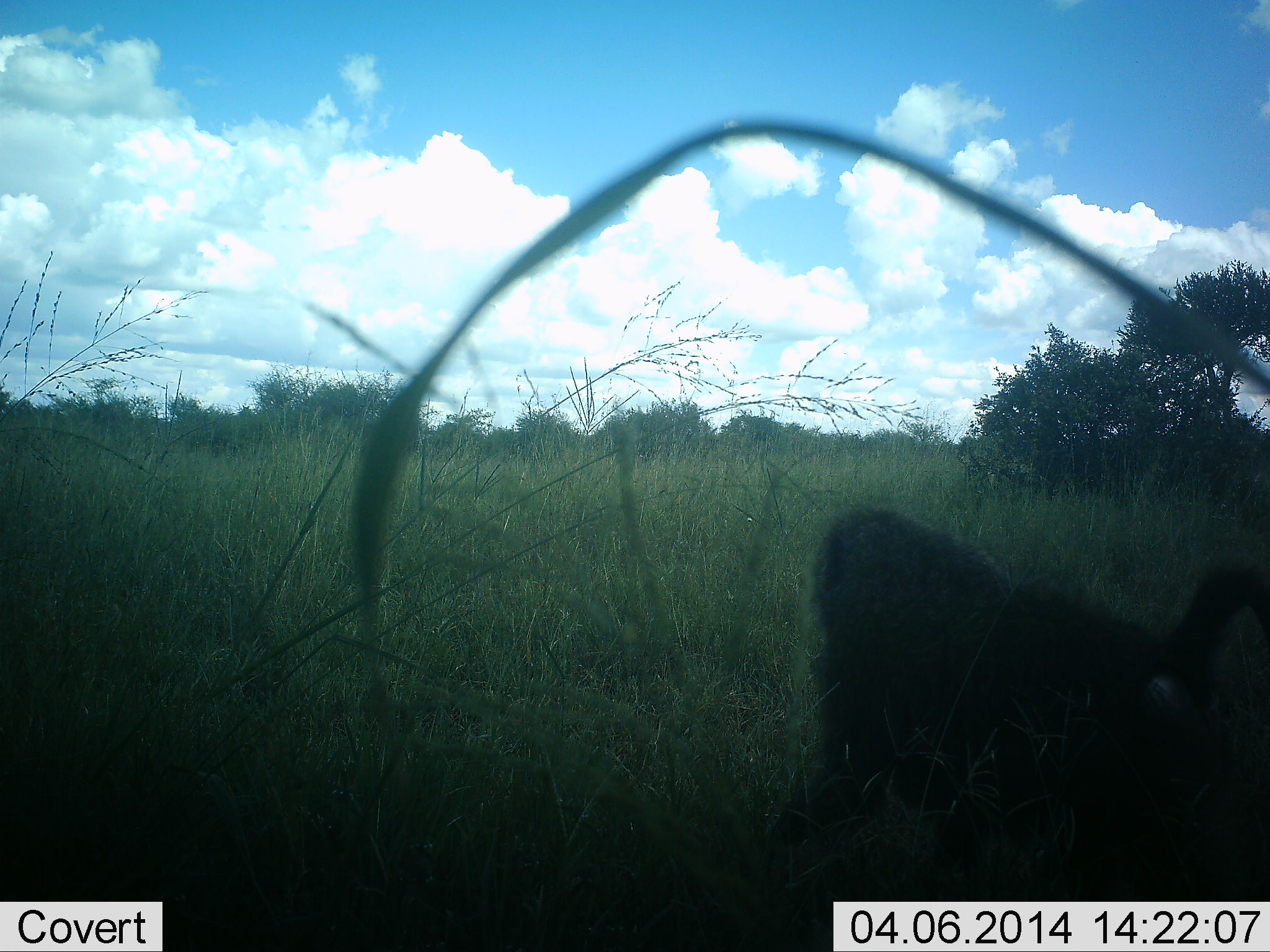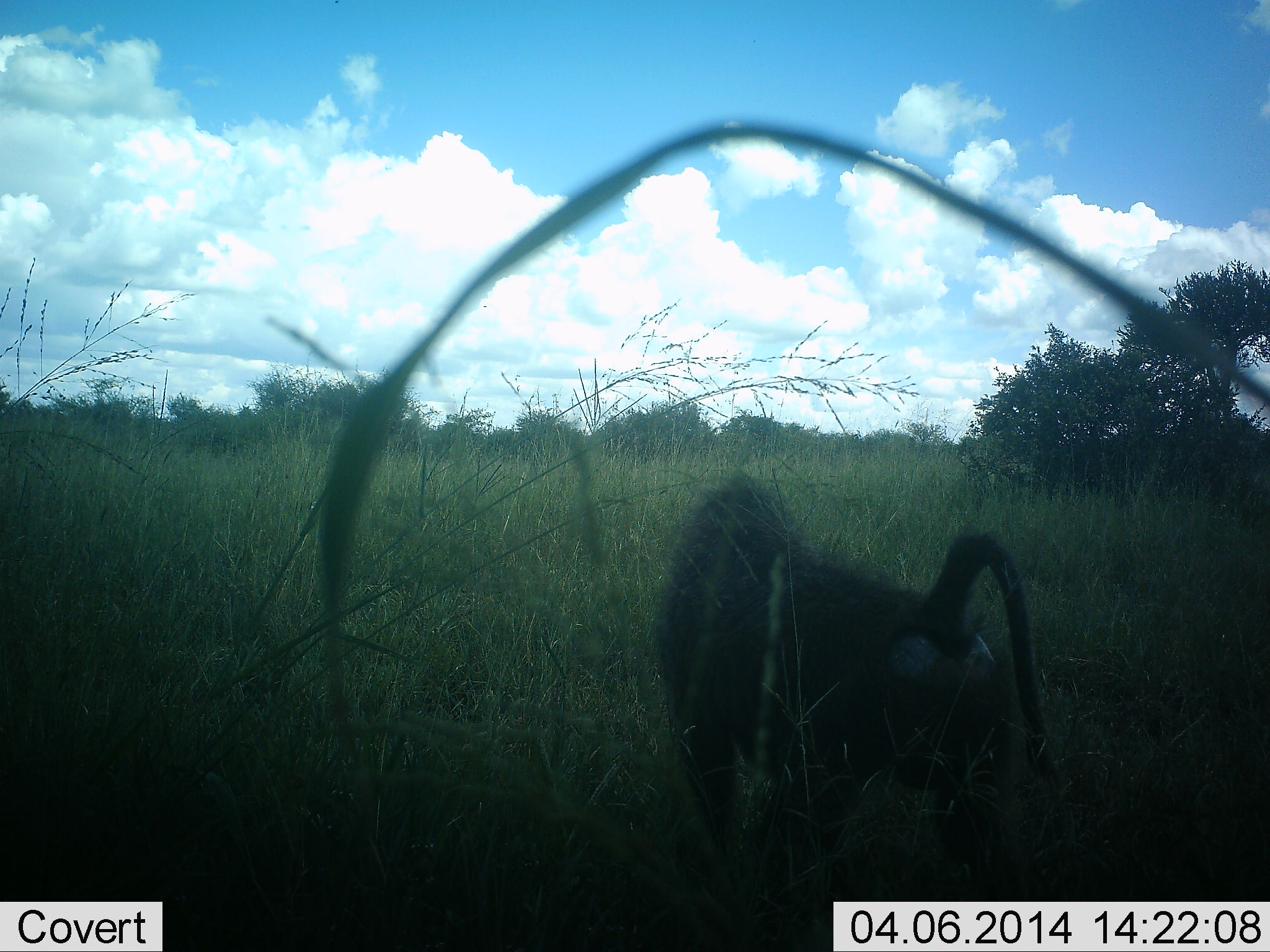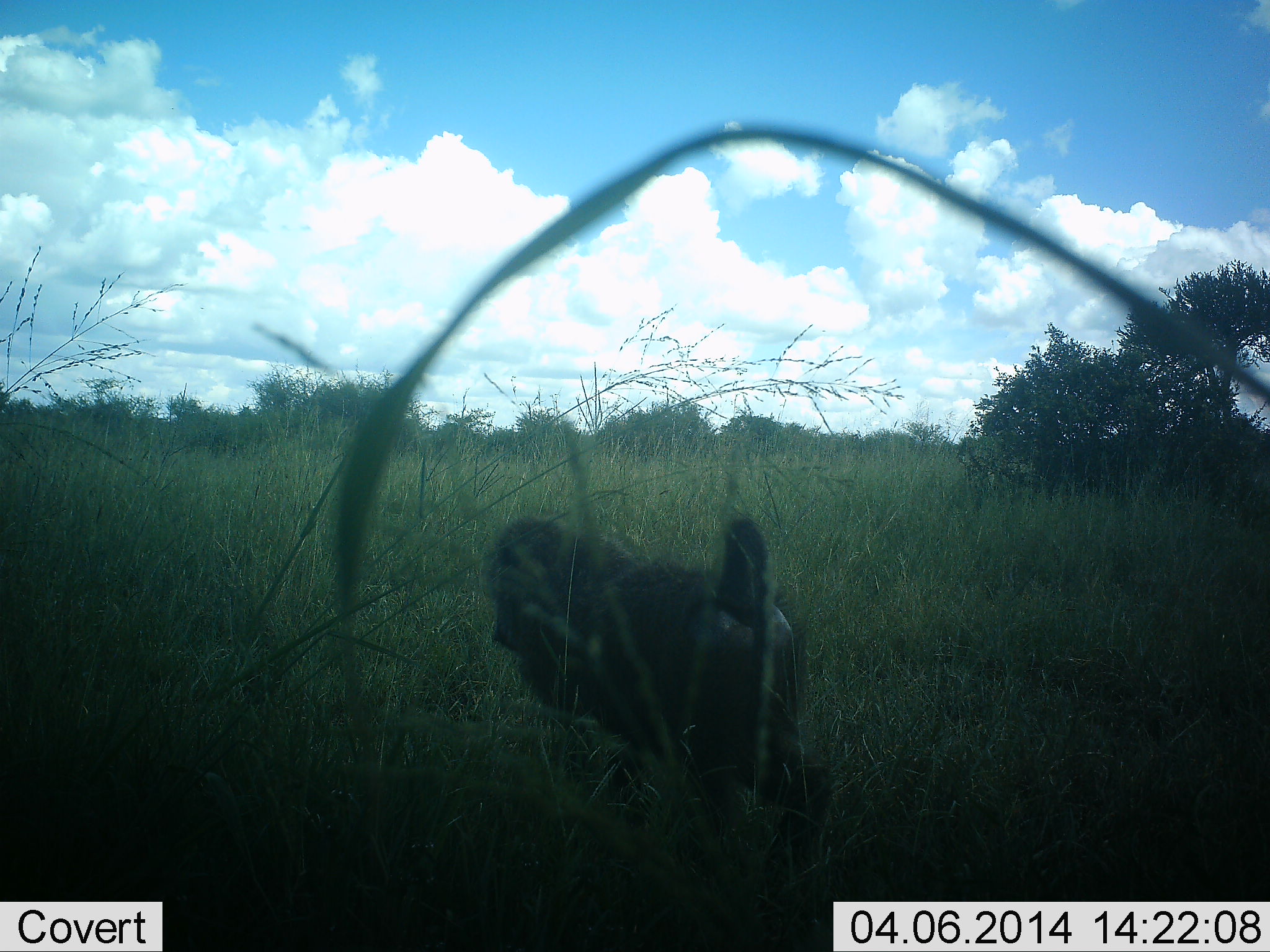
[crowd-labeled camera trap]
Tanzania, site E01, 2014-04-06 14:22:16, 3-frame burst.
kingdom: Animalia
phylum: Chordata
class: Mammalia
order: Primates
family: Cercopithecidae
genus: Papio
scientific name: Papio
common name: baboon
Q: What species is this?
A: Baboon (Papio).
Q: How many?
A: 1.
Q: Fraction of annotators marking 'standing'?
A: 8%.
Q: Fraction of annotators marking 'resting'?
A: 0%.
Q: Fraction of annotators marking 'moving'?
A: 94%.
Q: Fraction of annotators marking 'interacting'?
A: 0%.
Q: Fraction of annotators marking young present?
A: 0%.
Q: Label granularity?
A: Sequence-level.